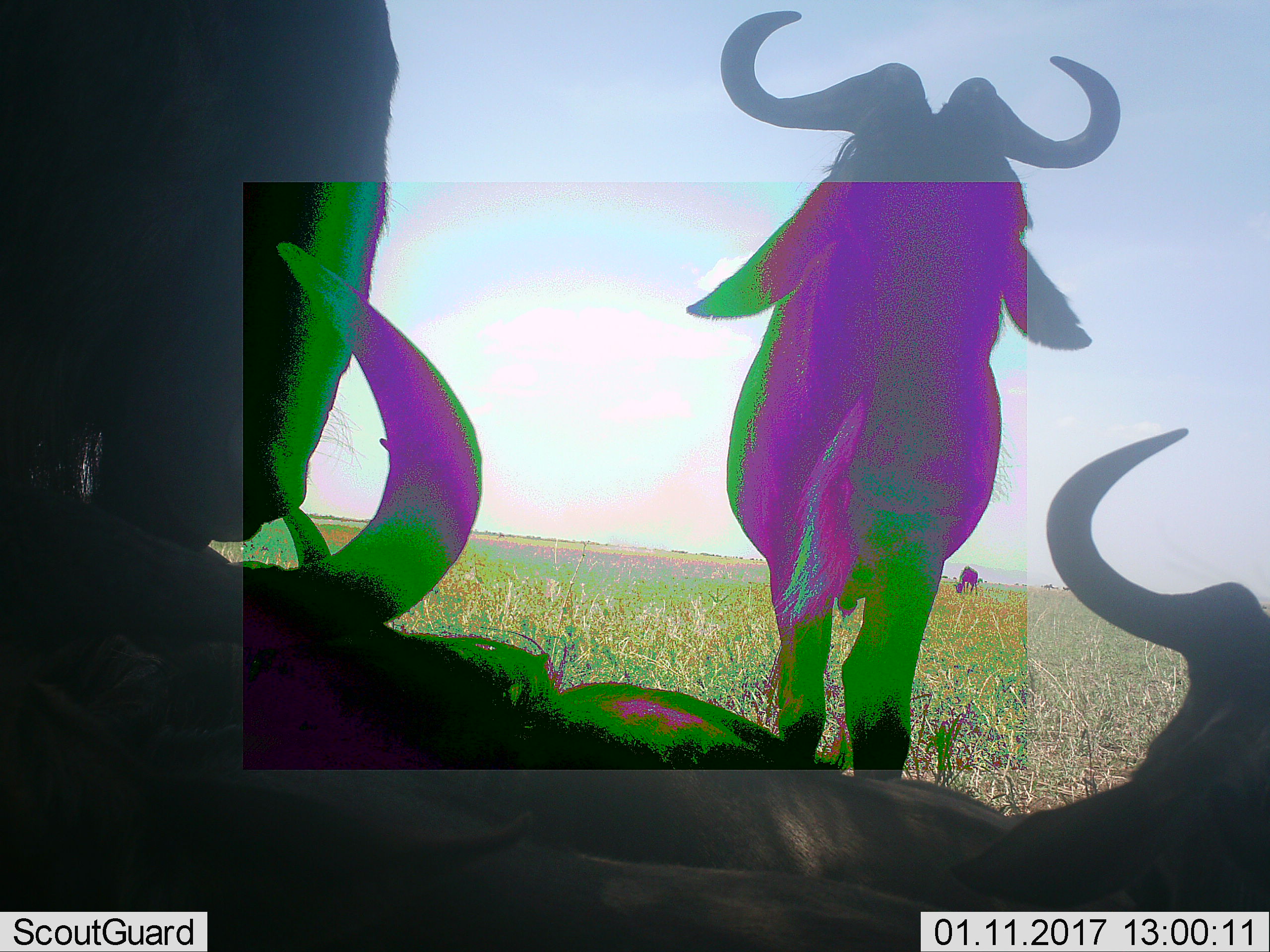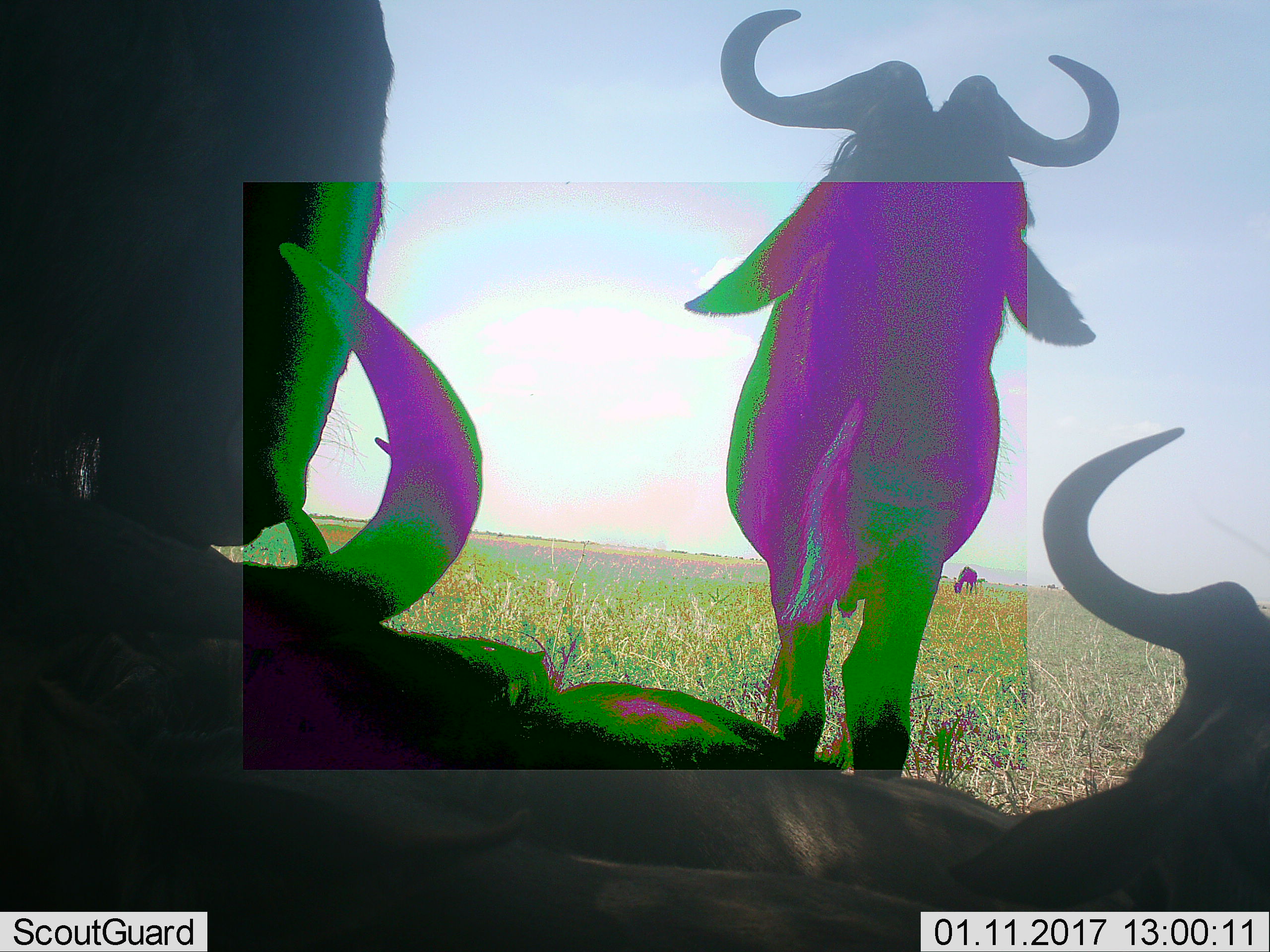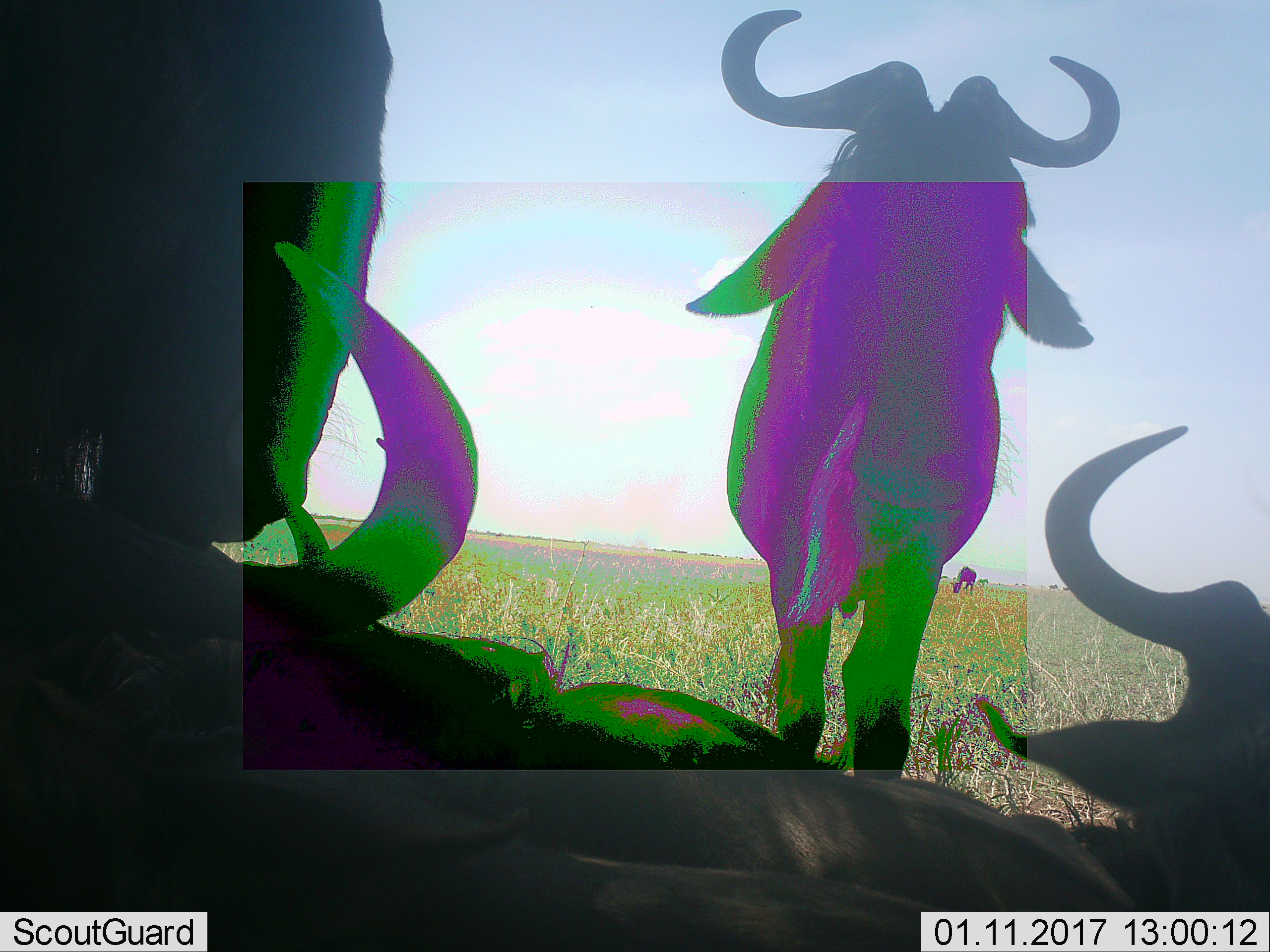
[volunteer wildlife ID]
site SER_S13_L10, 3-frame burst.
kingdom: Animalia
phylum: Chordata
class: Mammalia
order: Artiodactyla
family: Bovidae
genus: Connochaetes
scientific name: Connochaetes taurinus taurinus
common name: blue wildebeest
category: wildebeestblue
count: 5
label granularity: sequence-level